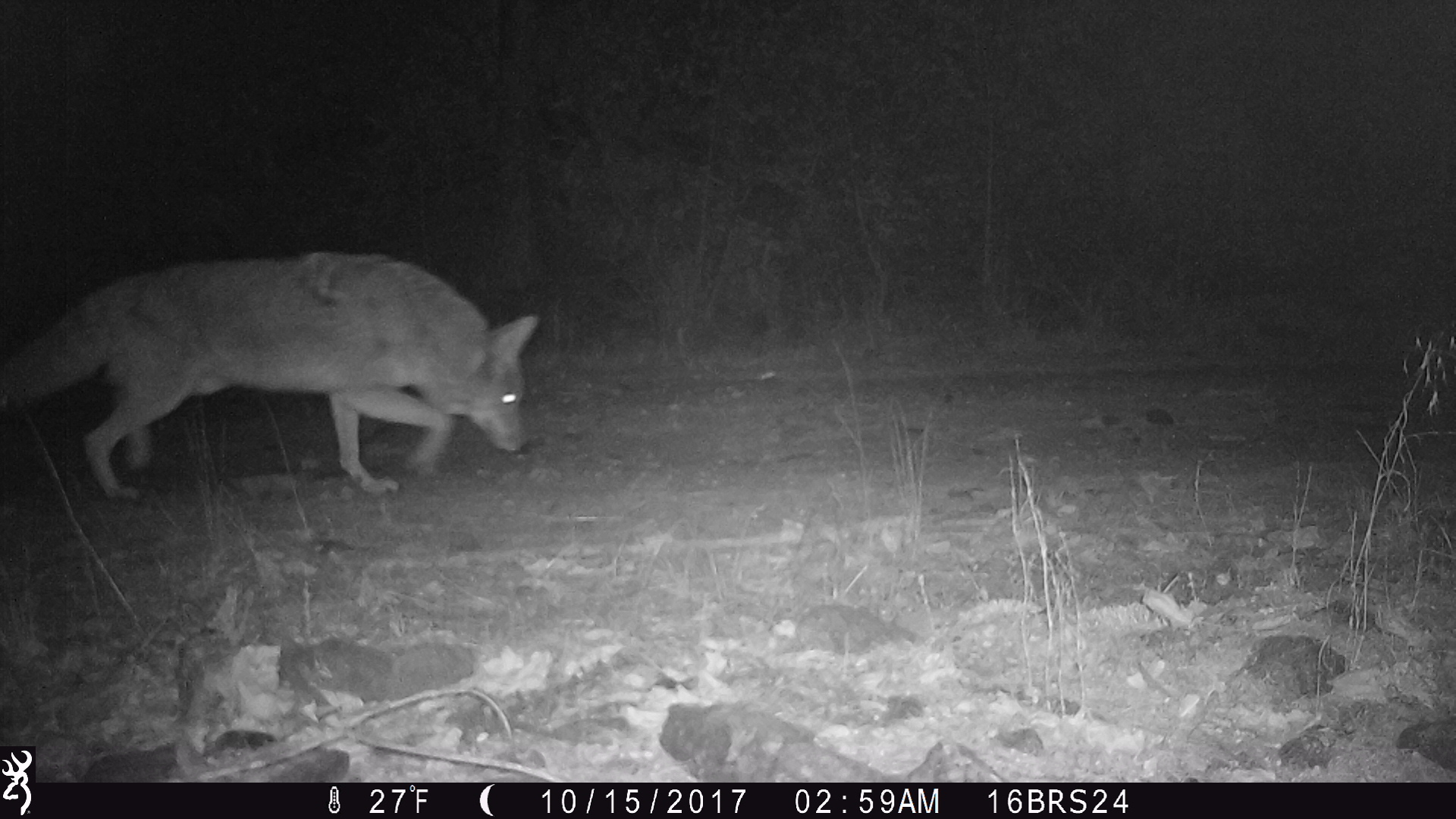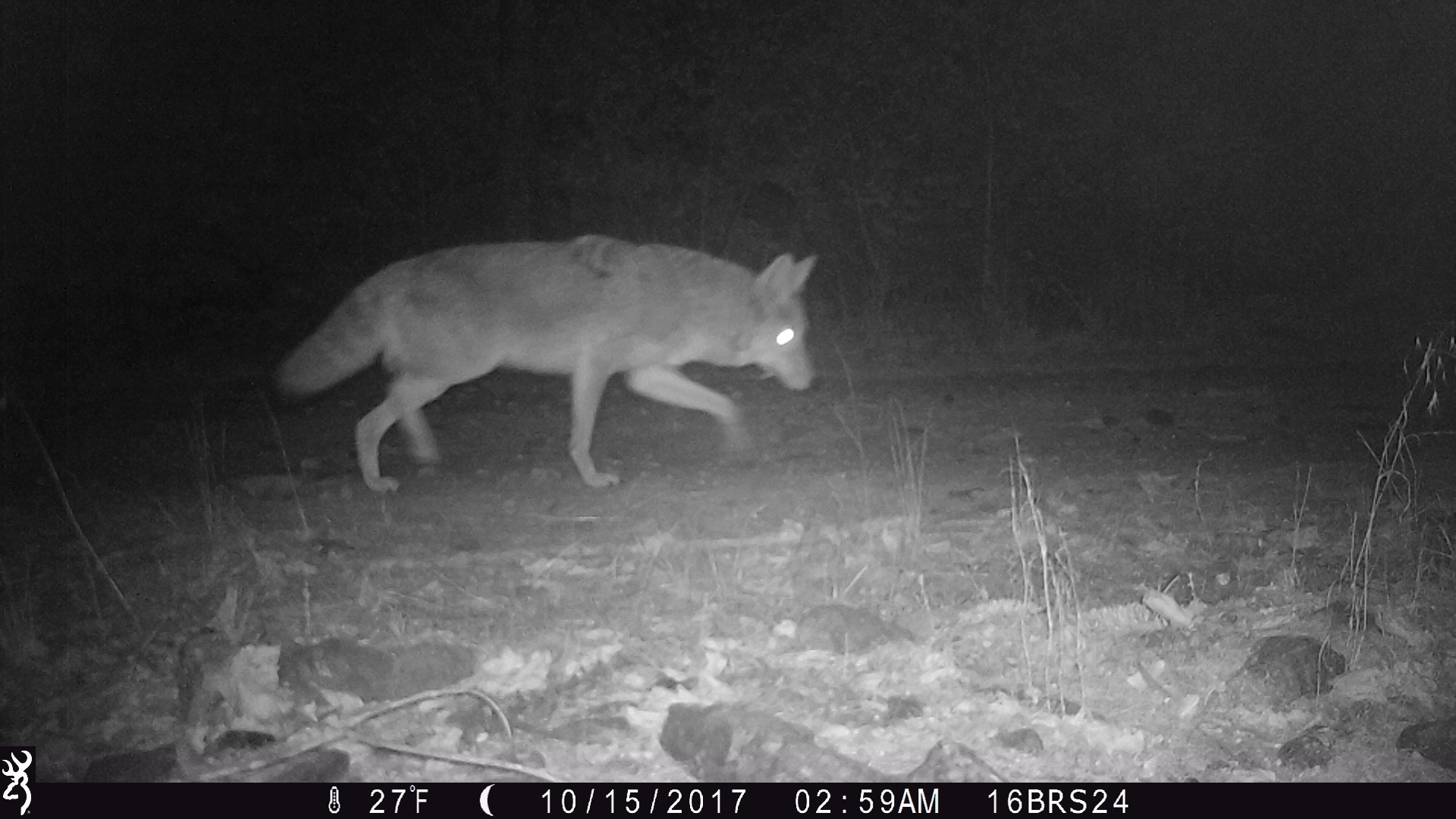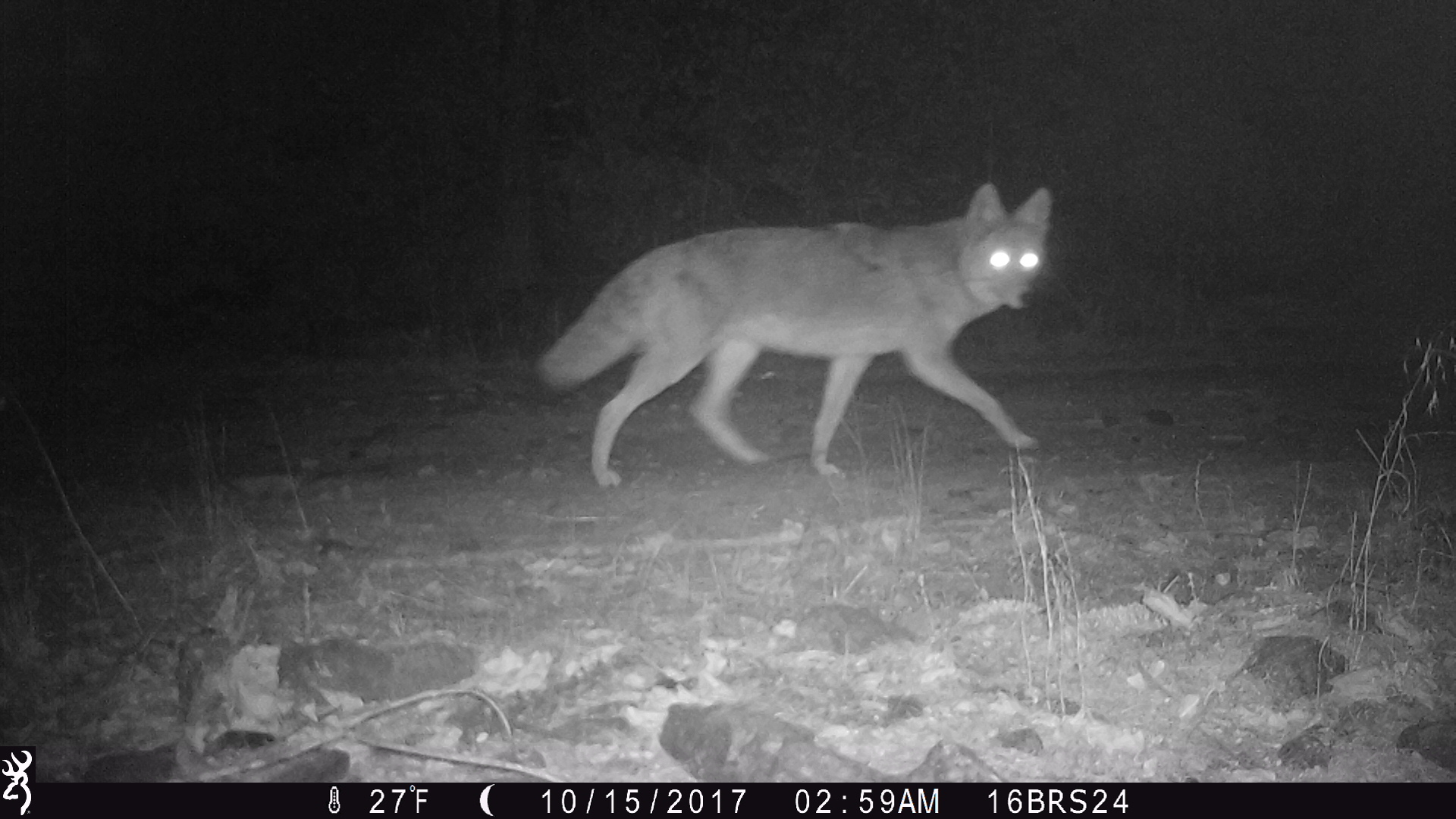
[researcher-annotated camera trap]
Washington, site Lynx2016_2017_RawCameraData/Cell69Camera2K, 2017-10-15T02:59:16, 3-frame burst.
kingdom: Animalia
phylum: Chordata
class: Mammalia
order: Carnivora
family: Canidae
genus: Canis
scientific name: Canis latrans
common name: coyote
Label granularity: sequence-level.